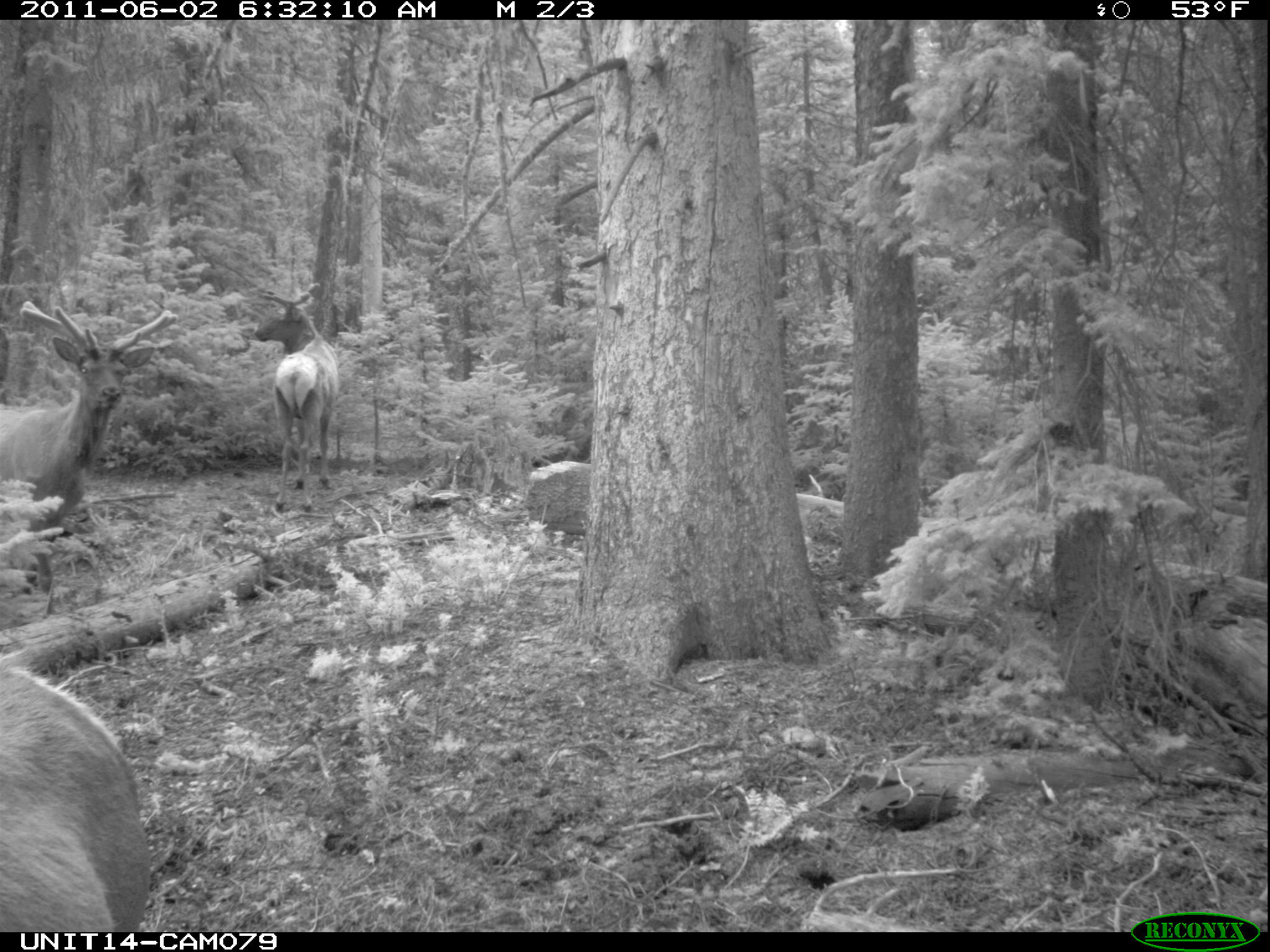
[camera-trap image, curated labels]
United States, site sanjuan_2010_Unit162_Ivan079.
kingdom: Animalia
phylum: Chordata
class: Mammalia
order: Artiodactyla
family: Cervidae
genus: Cervus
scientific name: Cervus elaphus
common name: red deer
Cervus elaphus (red deer).